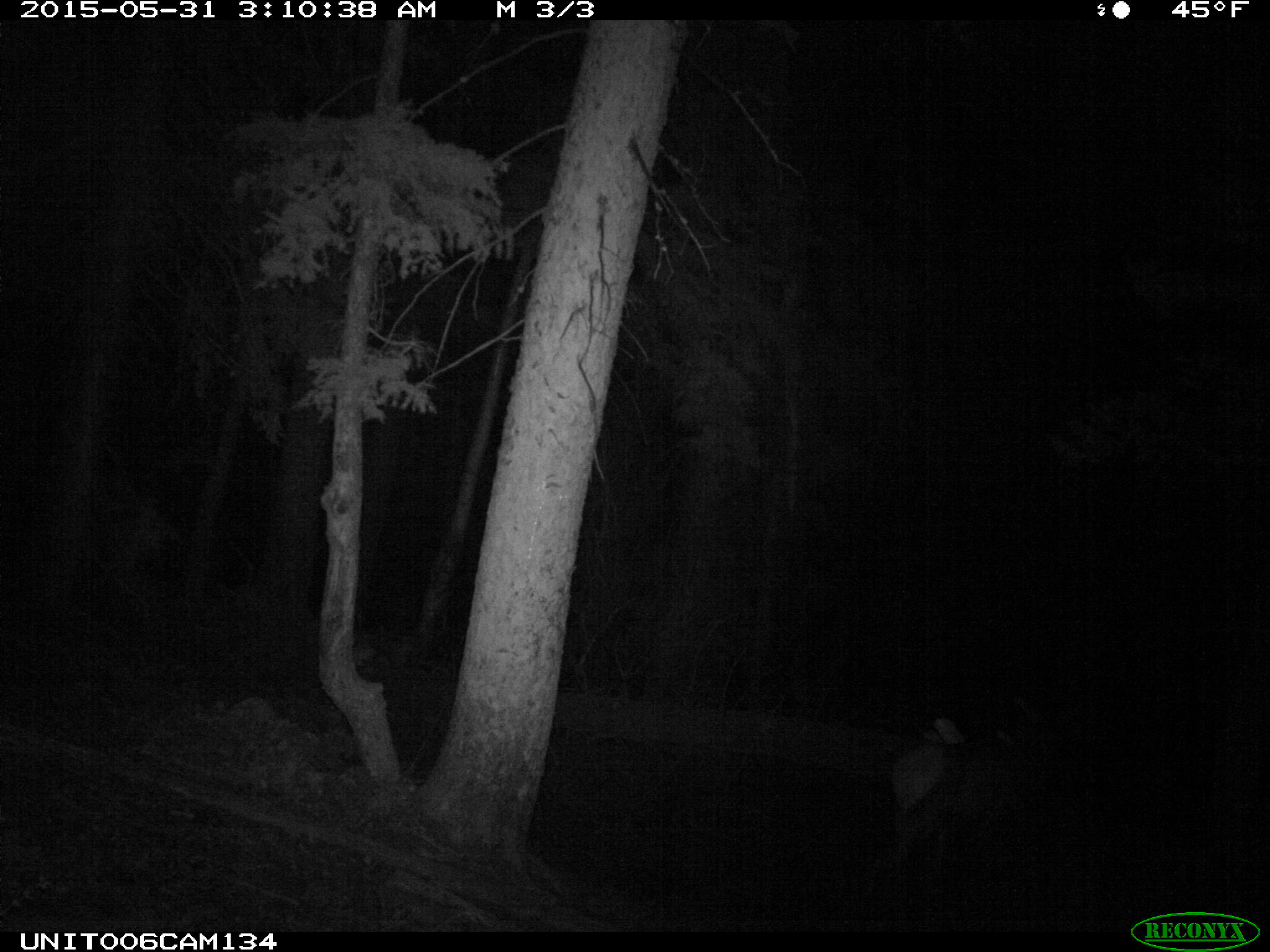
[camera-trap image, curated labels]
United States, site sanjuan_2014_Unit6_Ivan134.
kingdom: Animalia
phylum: Chordata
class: Mammalia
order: Artiodactyla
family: Cervidae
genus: Cervus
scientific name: Cervus elaphus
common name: red deer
Cervus elaphus (red deer).